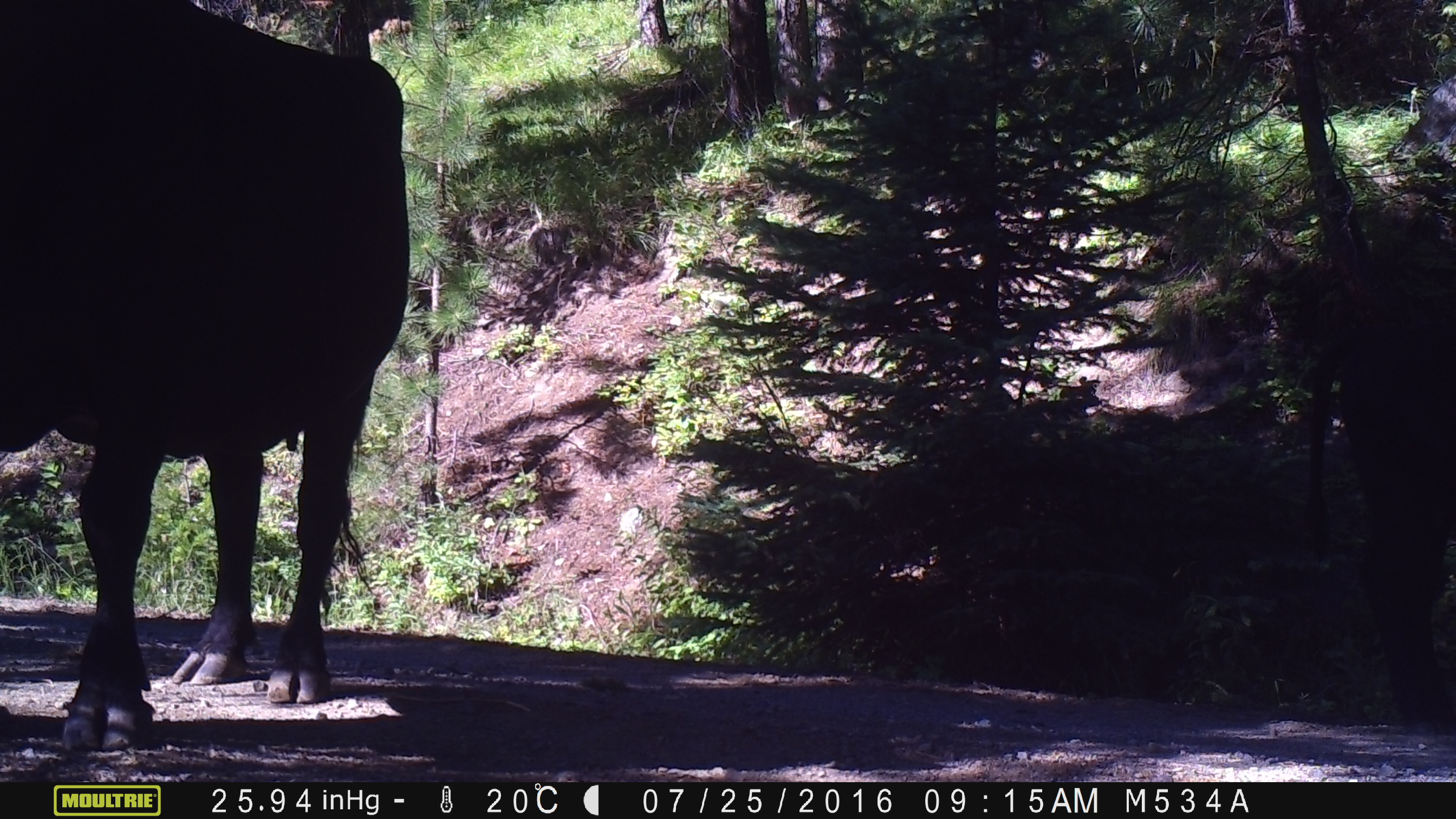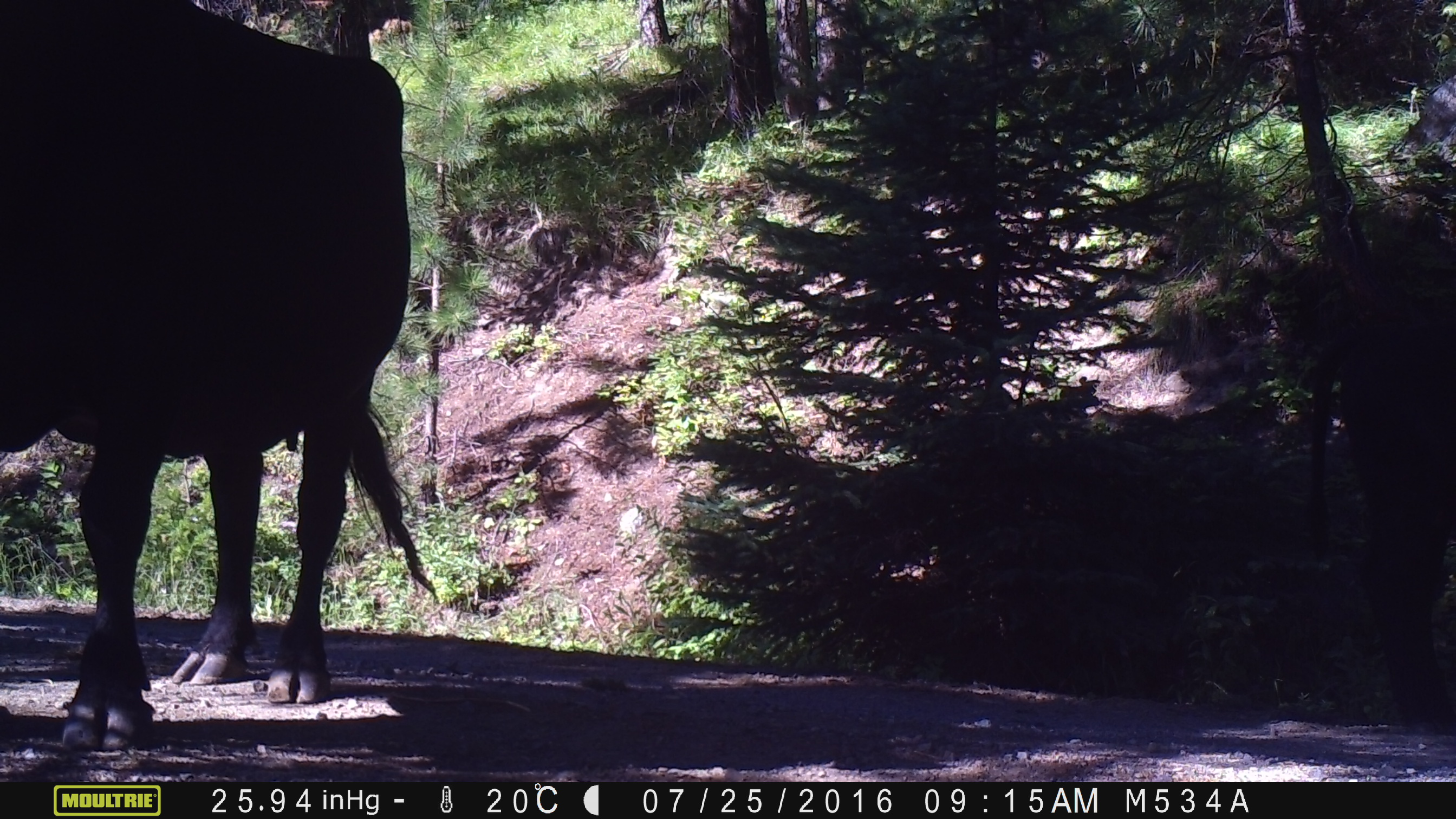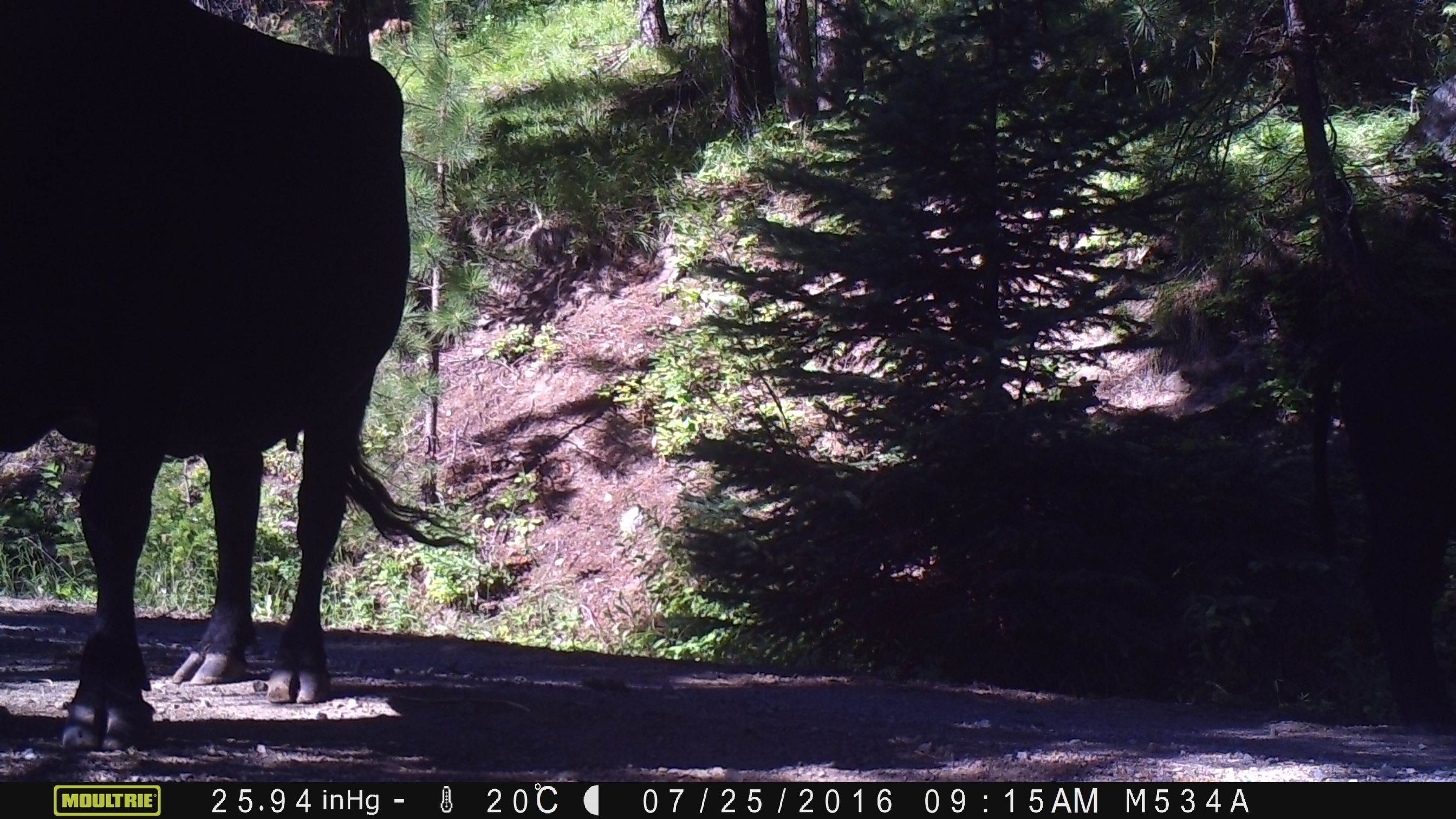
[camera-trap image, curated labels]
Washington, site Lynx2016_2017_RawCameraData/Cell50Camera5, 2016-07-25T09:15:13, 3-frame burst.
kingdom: Animalia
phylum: Chordata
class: Mammalia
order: Artiodactyla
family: Bovidae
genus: Bos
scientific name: Bos taurus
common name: domestic cattle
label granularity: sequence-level